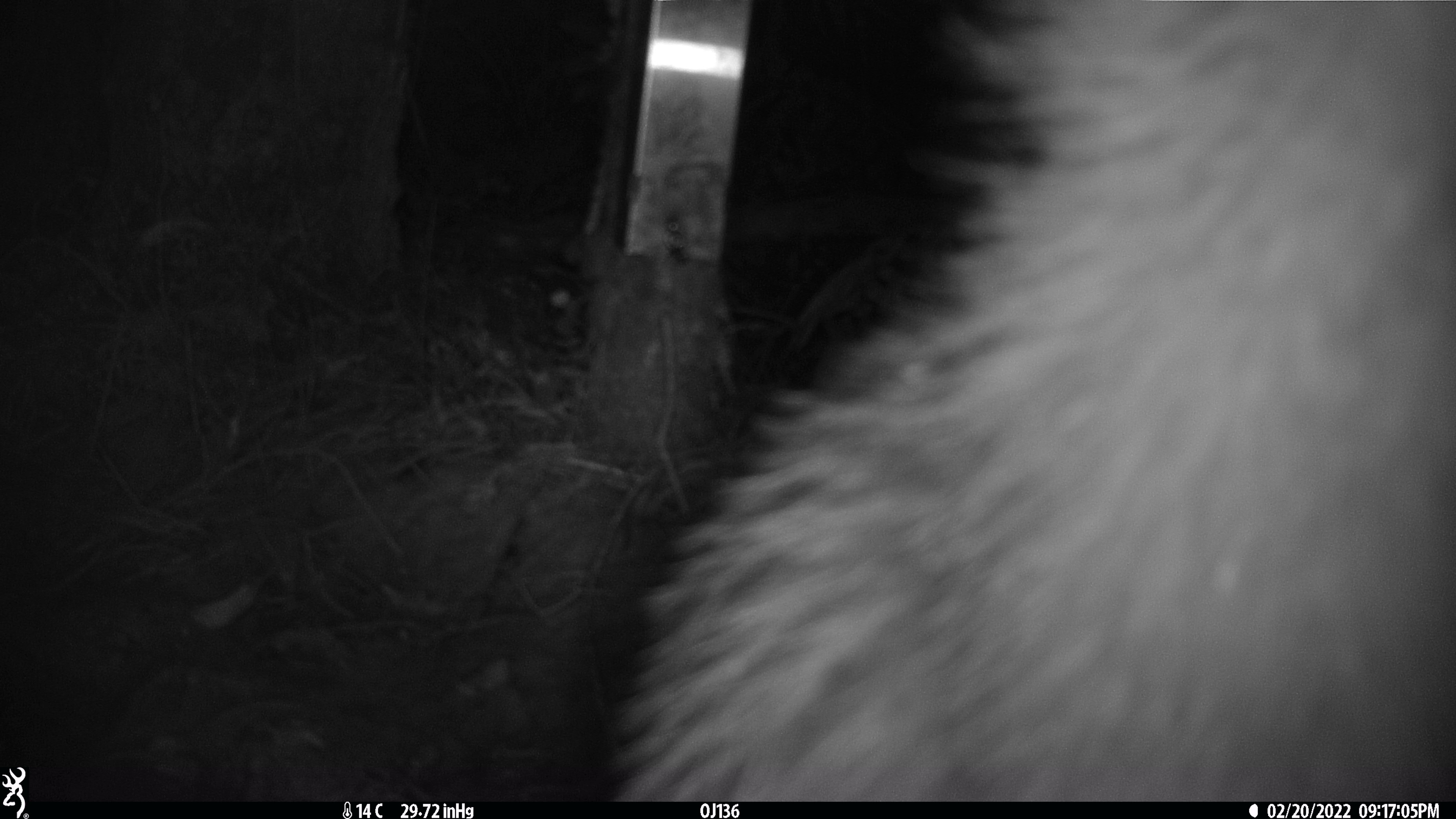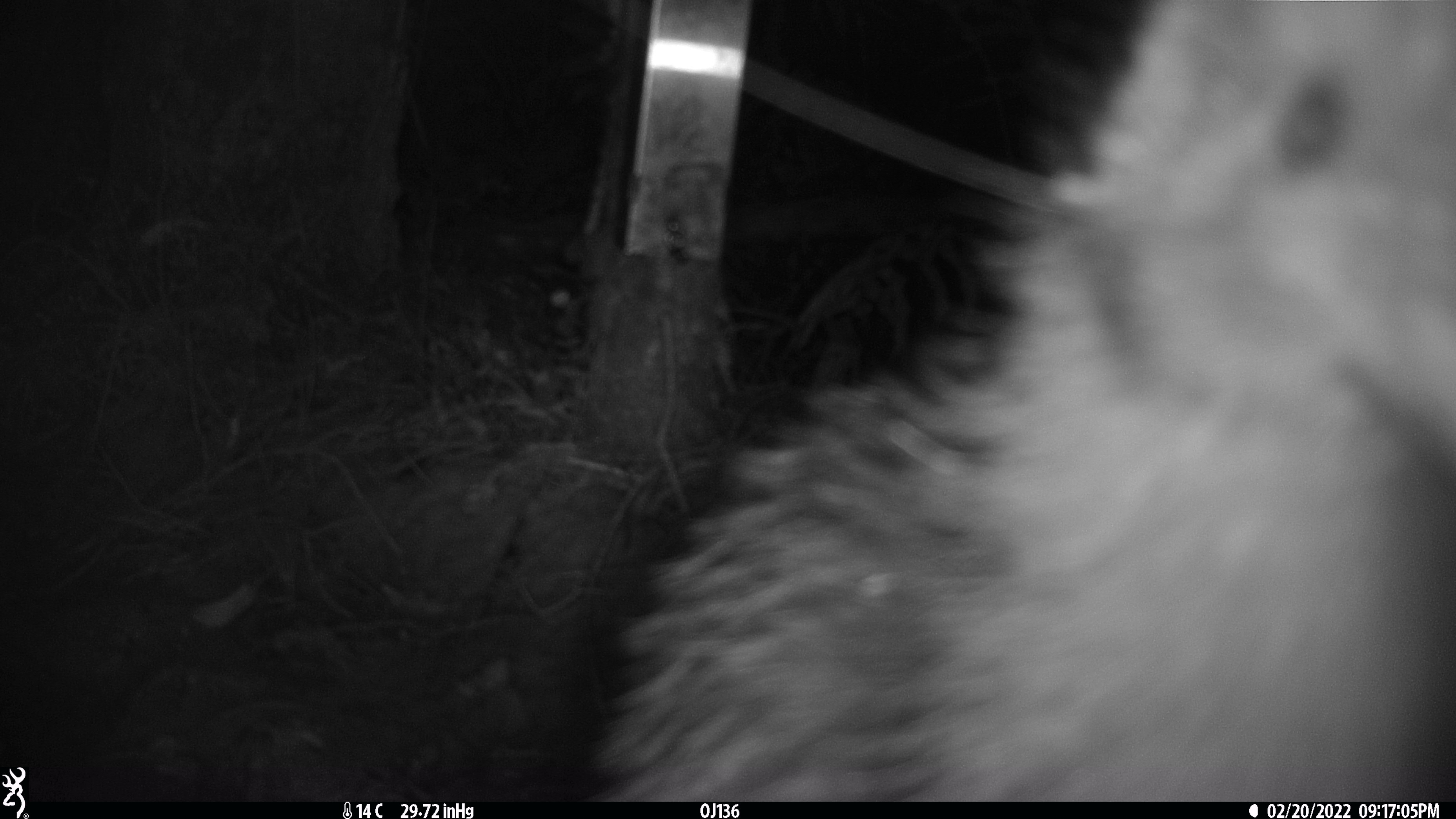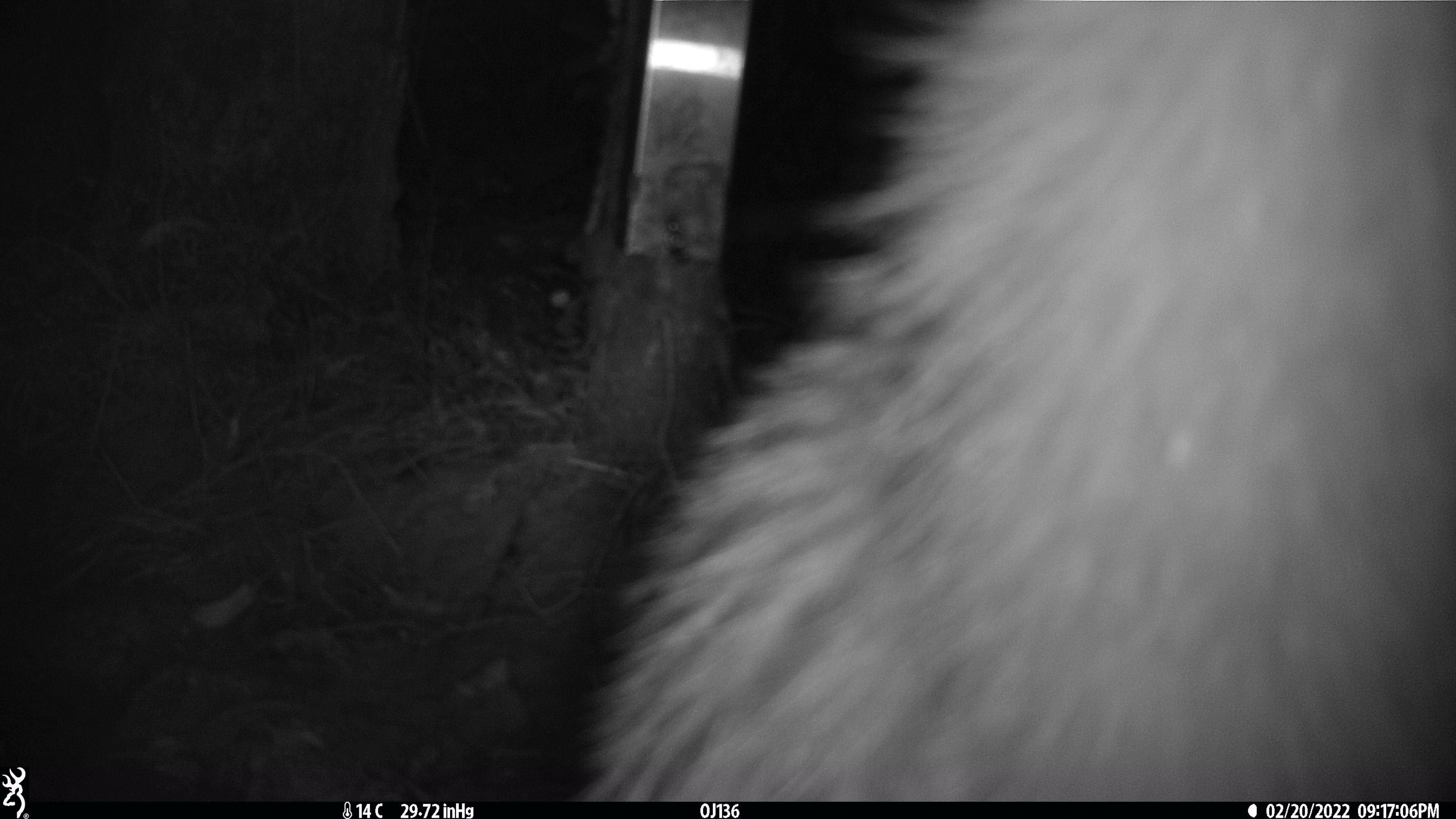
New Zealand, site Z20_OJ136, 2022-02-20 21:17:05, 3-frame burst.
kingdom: Animalia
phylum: Chordata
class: Aves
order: Apterygiformes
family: Apterygidae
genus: Apteryx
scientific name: Apteryx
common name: kiwi